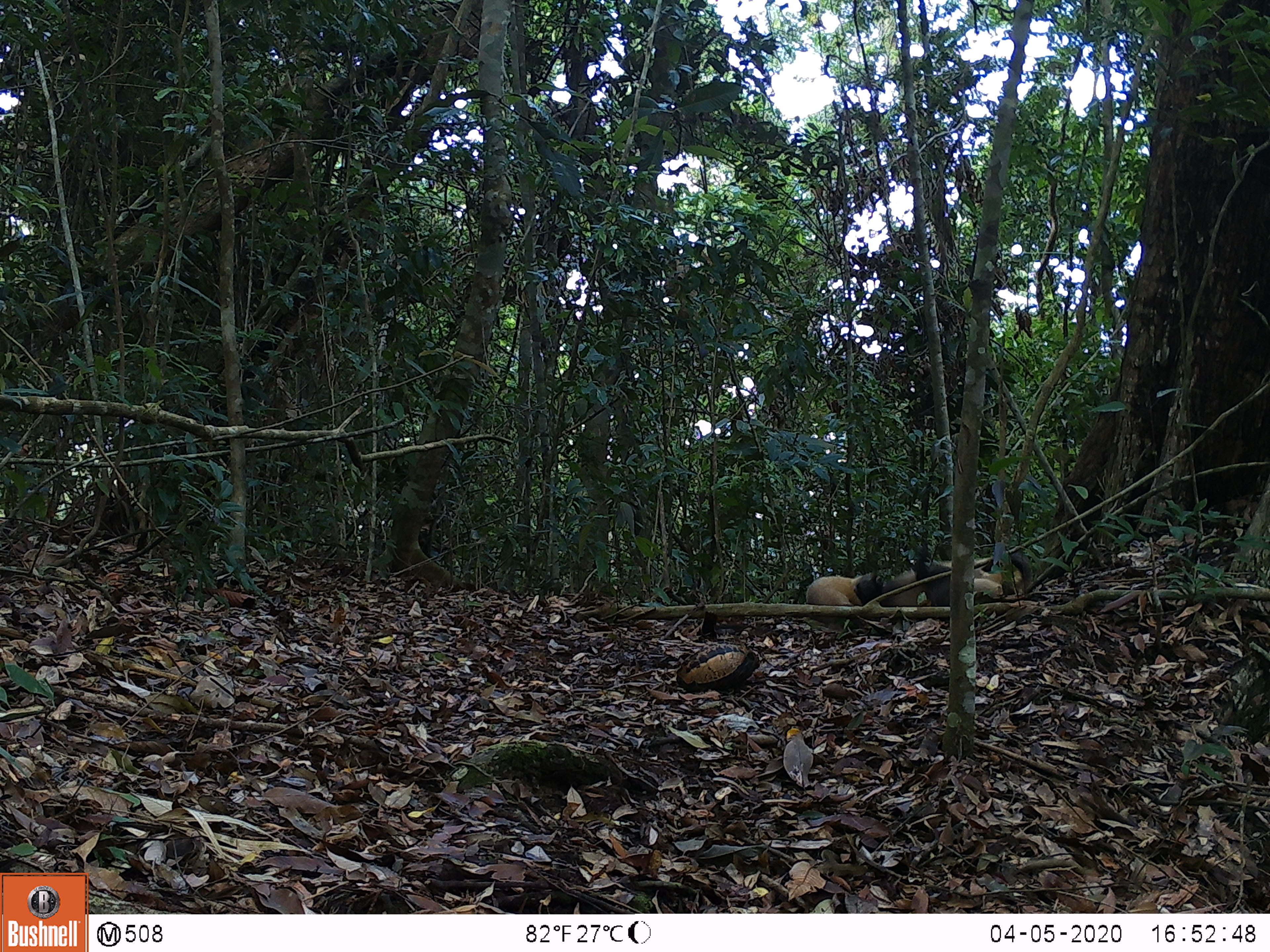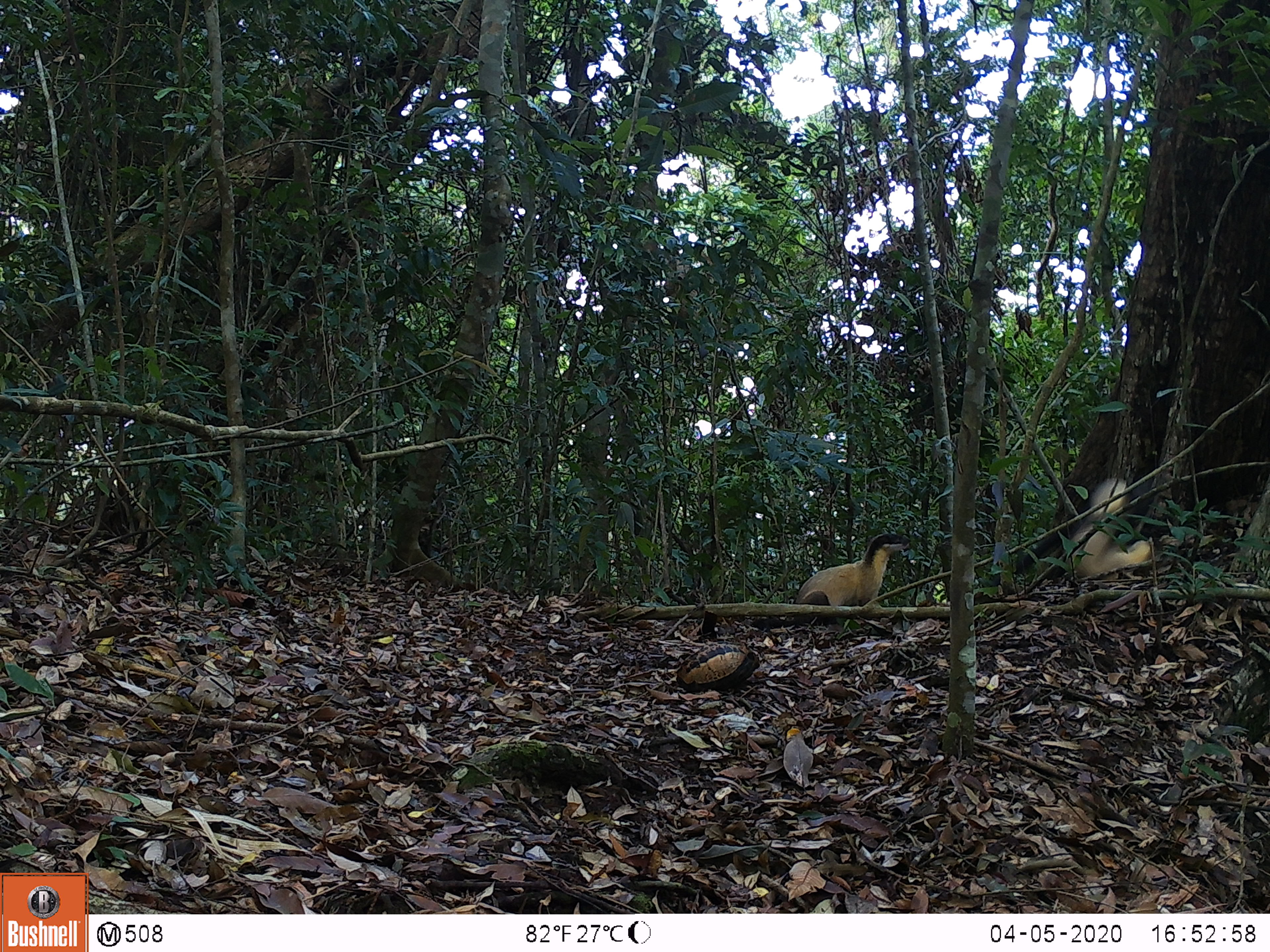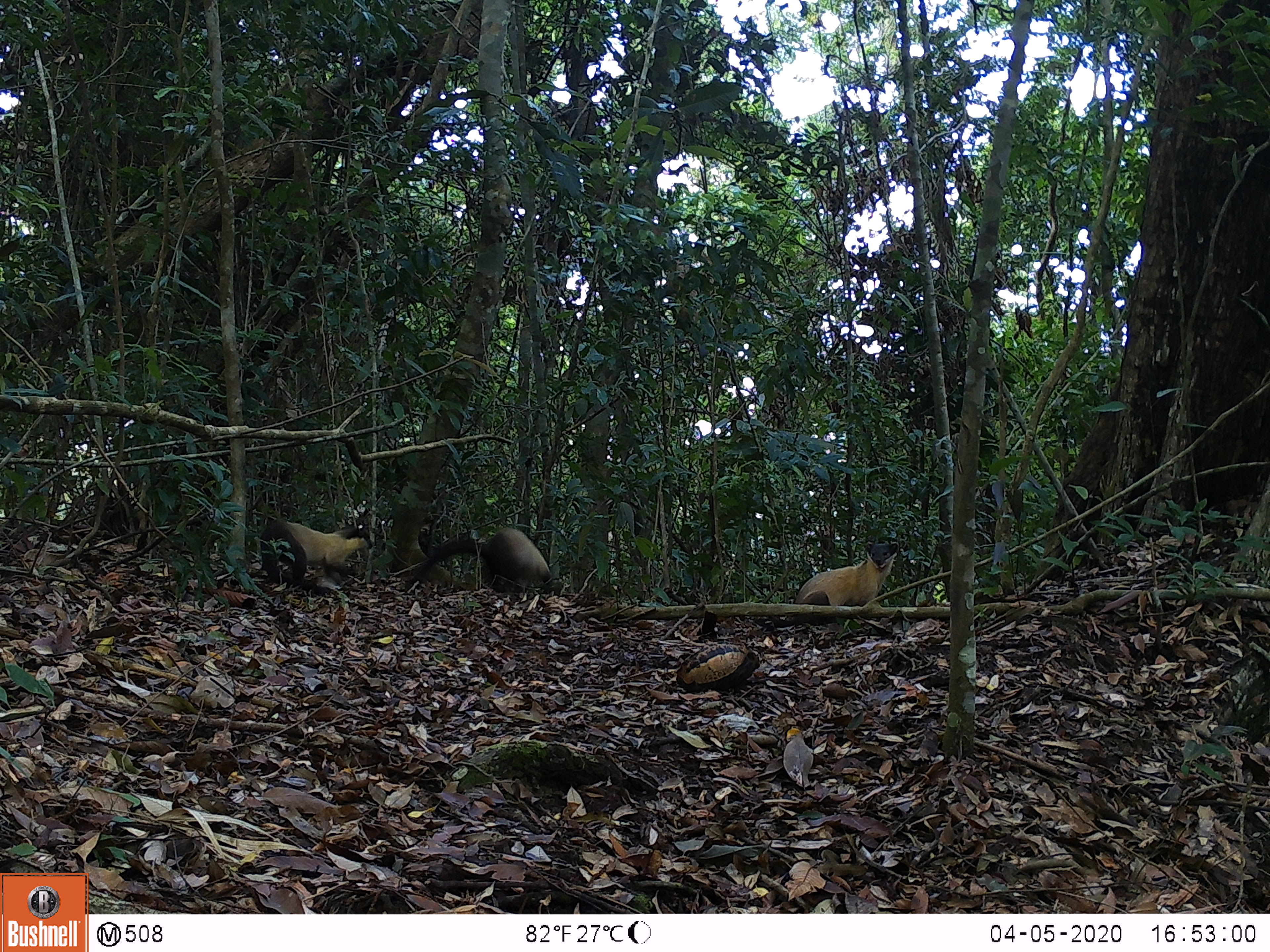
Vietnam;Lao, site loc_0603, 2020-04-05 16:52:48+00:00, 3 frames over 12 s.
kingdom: Animalia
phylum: Chordata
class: Mammalia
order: Carnivora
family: Mustelidae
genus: Martes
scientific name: Martes flavigula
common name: yellow-throated marten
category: yellow throated marten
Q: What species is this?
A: Yellow throated marten (yellow-throated marten) (Martes flavigula).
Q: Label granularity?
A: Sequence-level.